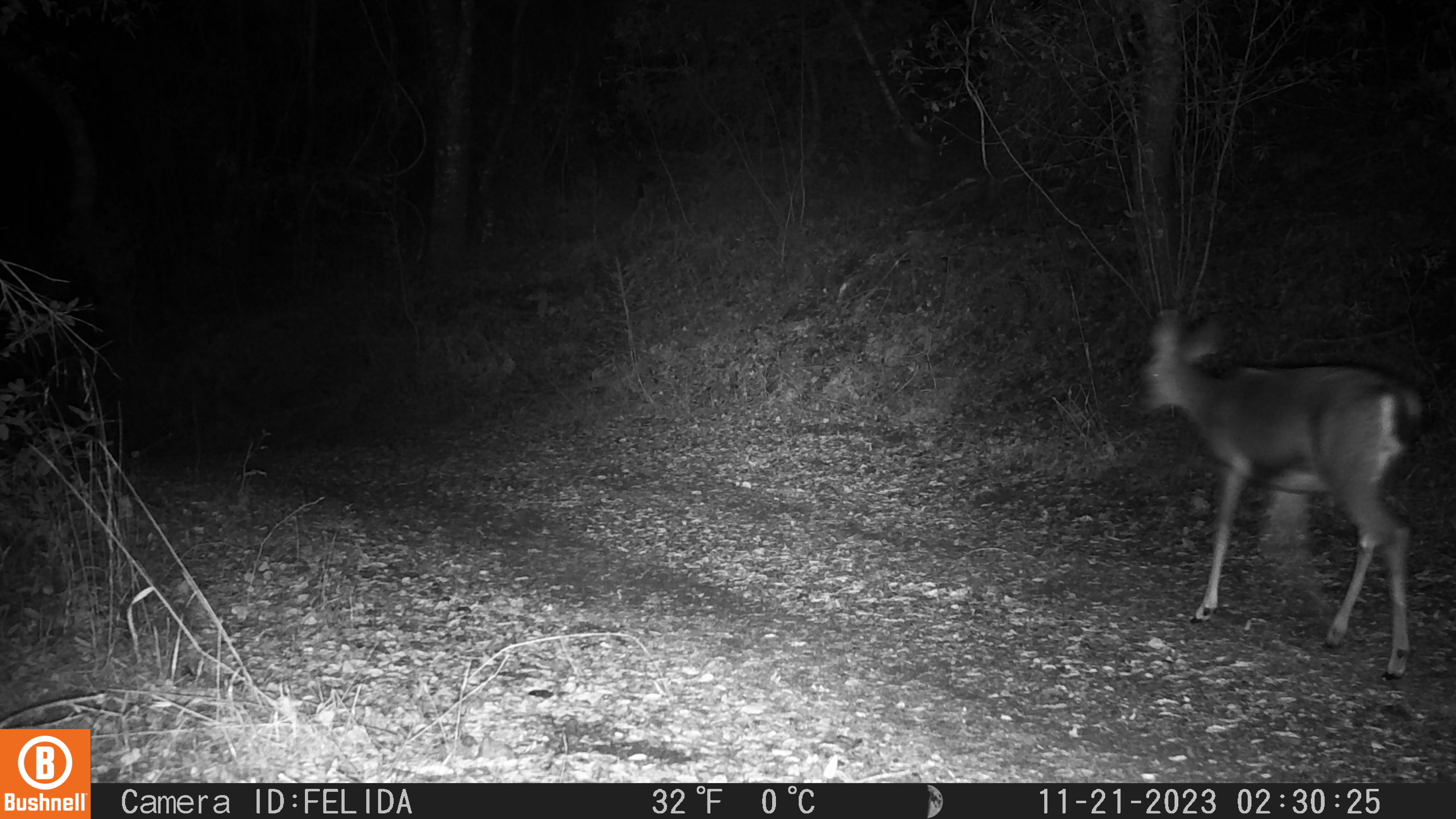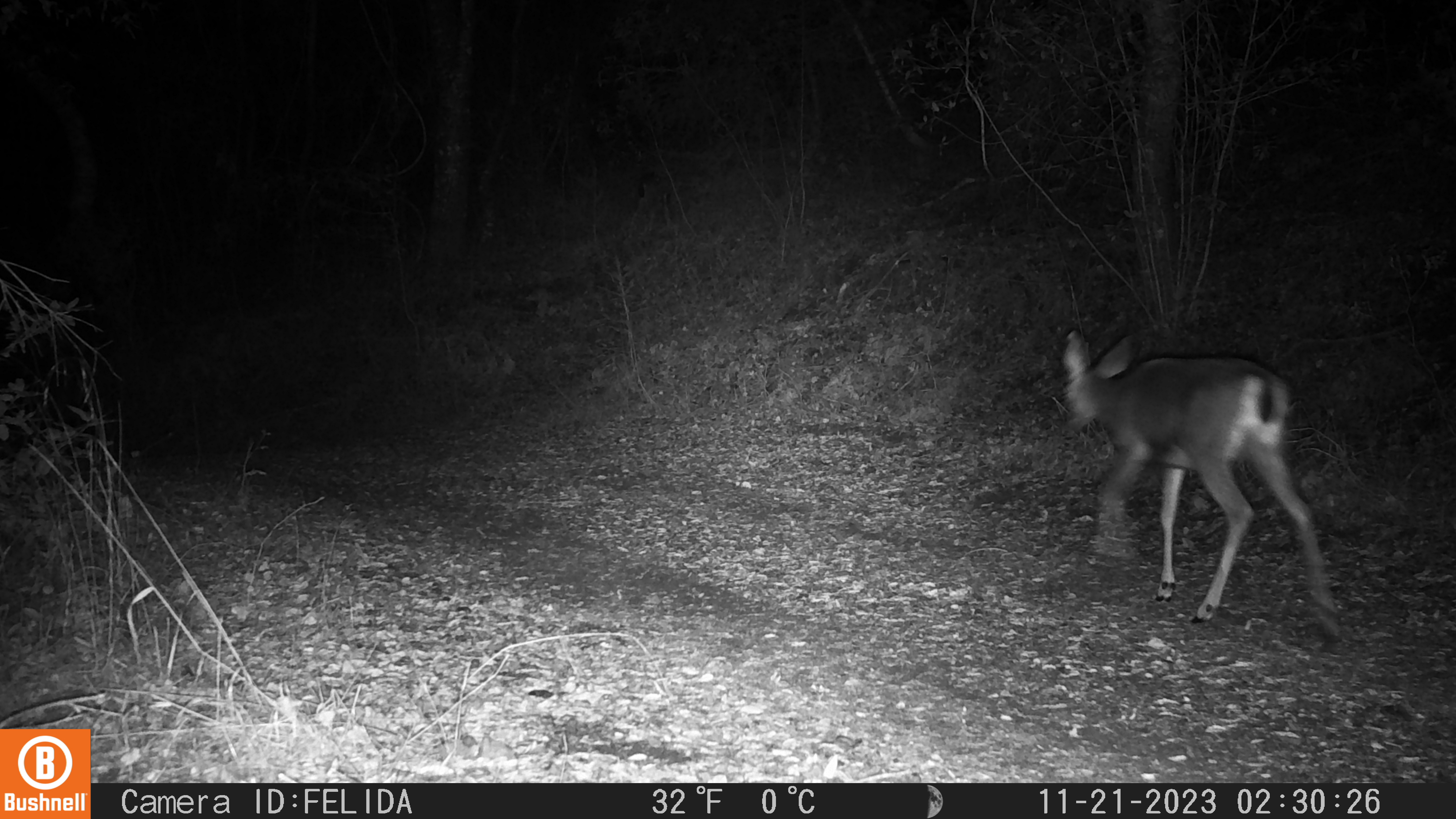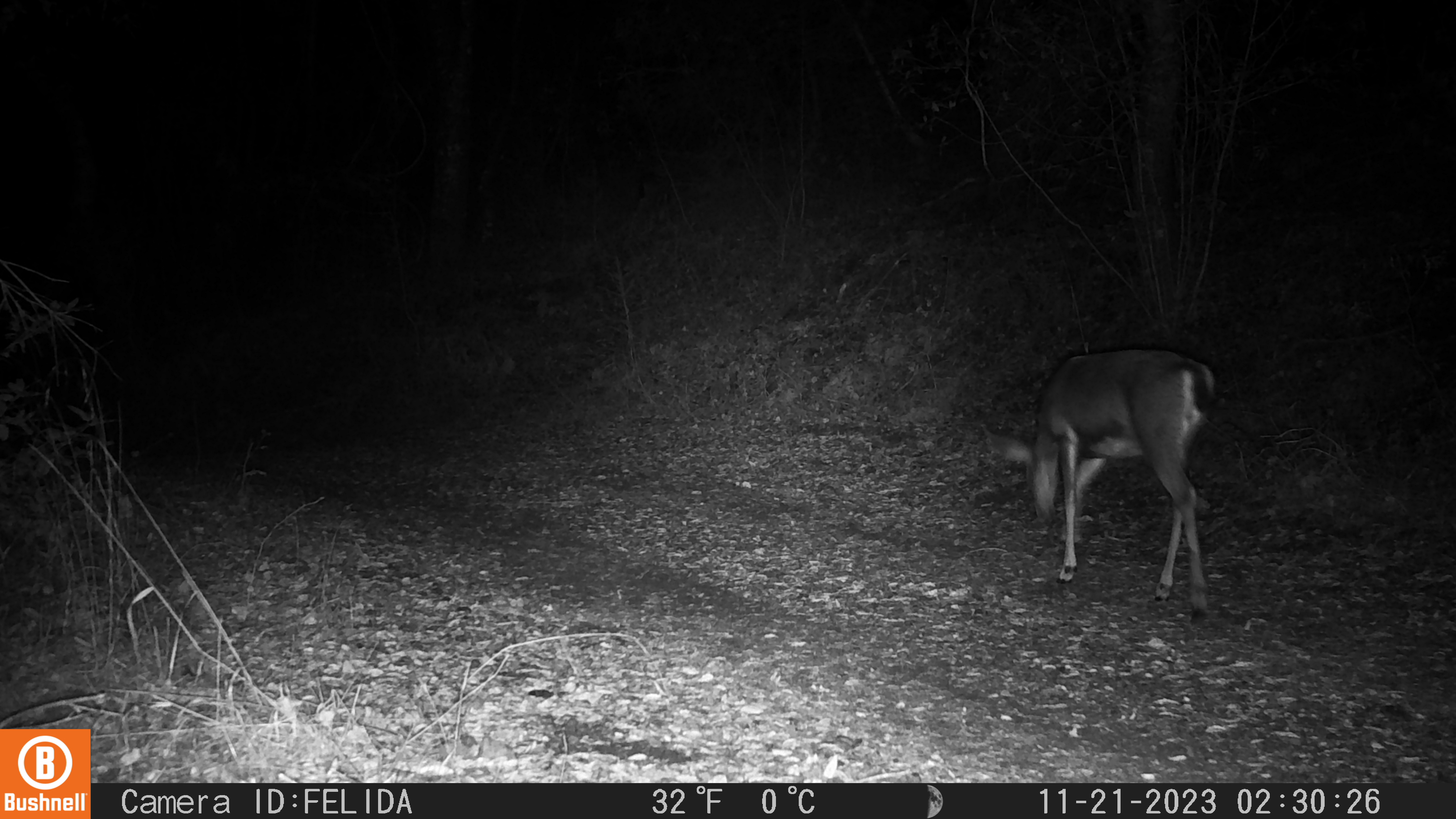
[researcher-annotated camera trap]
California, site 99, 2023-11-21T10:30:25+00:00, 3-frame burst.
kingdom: Animalia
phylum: Chordata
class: Mammalia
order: Artiodactyla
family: Cervidae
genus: Odocoileus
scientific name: Odocoileus hemionus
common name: mule deer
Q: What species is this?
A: Mule deer (Odocoileus hemionus).